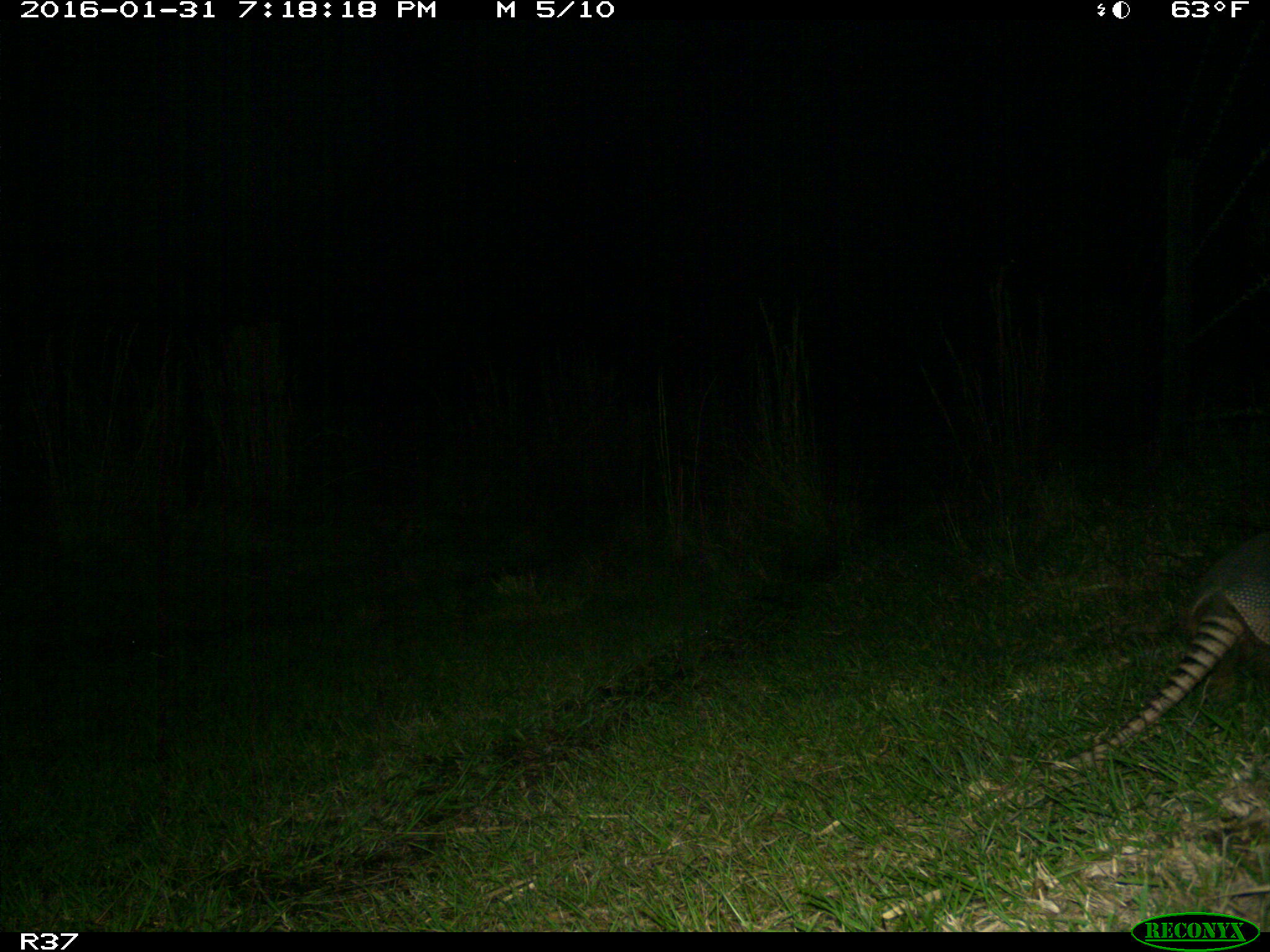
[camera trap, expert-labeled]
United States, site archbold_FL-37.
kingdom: Animalia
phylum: Chordata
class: Mammalia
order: Cingulata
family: Dasypodidae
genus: Dasypus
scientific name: Dasypus novemcinctus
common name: nine-banded armadillo